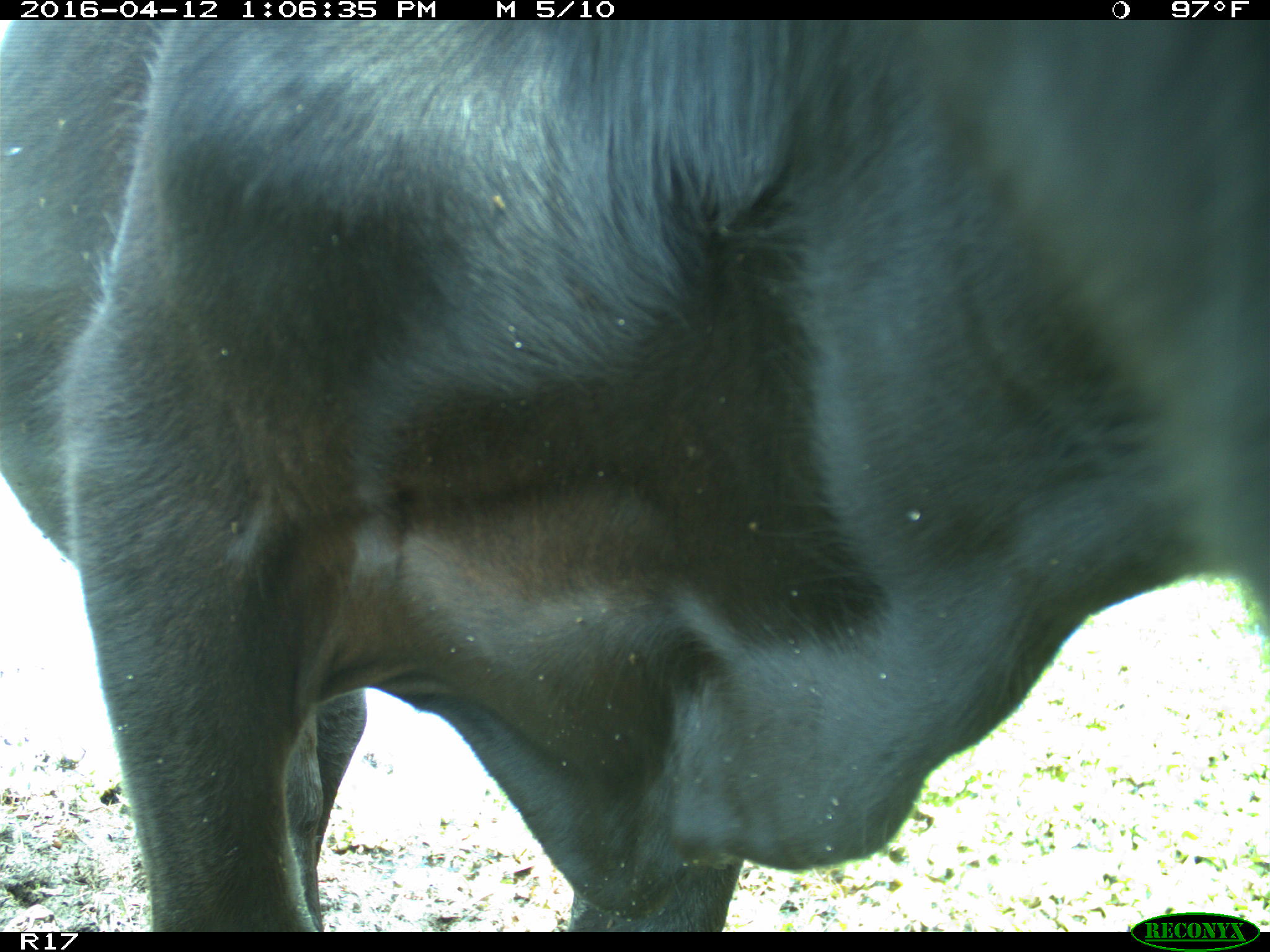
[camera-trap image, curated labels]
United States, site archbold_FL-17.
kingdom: Animalia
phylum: Chordata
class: Mammalia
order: Artiodactyla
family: Bovidae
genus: Bos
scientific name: Bos taurus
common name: domestic cow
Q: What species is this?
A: Bos taurus (domestic cow).